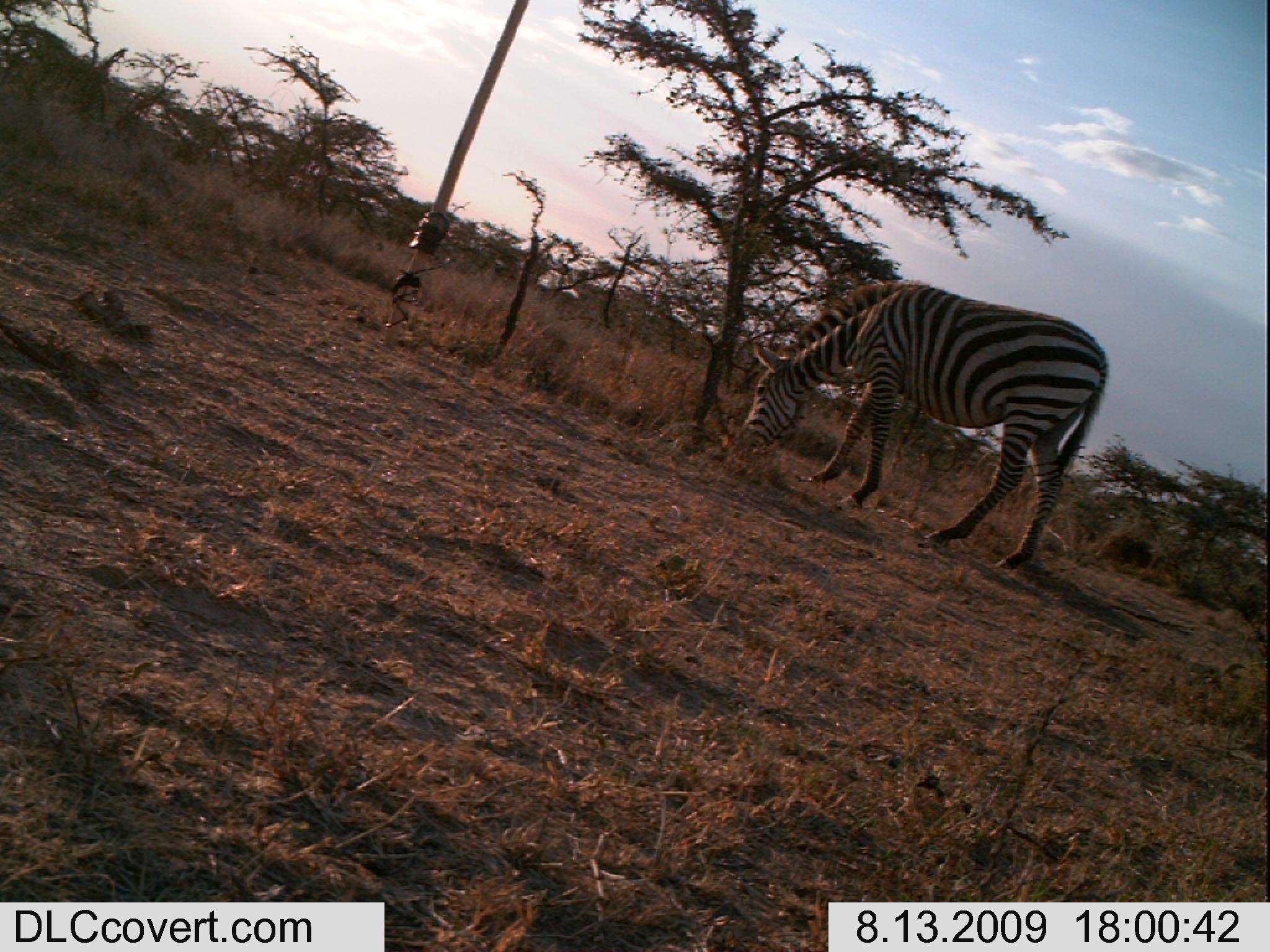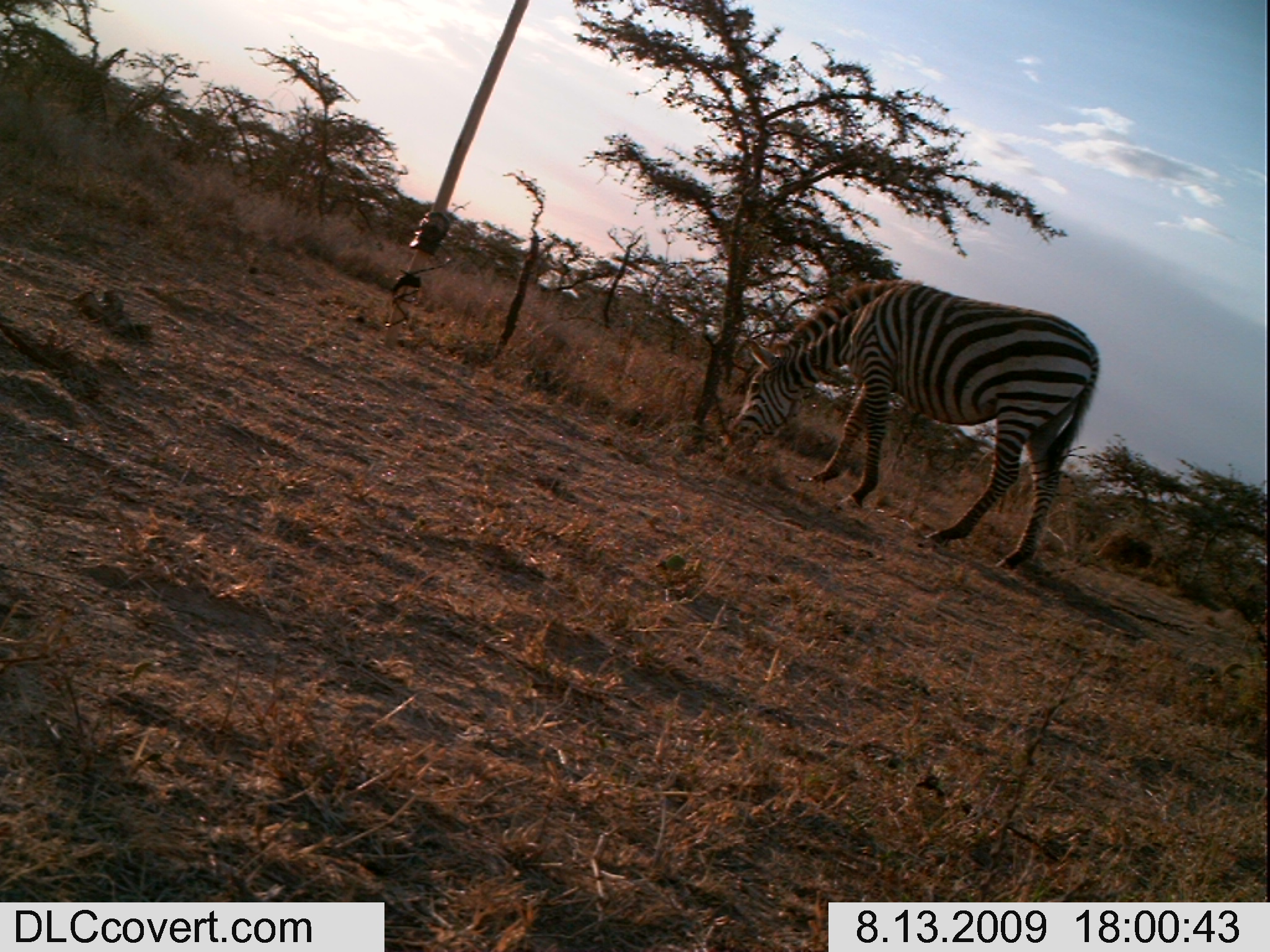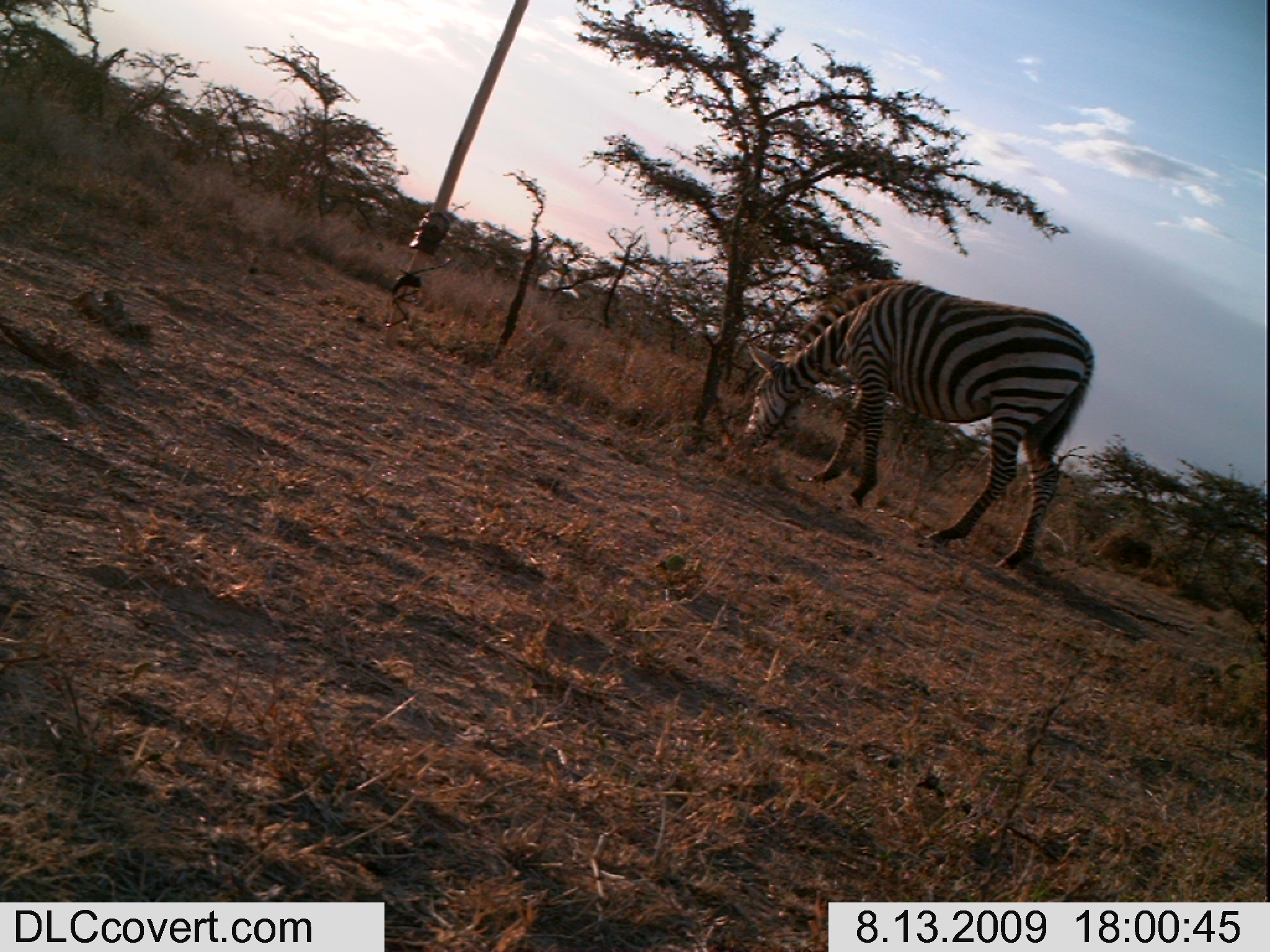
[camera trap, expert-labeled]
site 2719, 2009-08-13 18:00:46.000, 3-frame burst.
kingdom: Animalia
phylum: Chordata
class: Mammalia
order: Perissodactyla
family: Equidae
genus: Equus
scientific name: Equus quagga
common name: plains zebra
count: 1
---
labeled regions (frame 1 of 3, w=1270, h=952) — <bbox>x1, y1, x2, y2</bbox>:
equus quagga: <bbox>740, 279, 1108, 573</bbox>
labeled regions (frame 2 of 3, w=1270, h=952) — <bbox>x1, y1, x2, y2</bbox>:
equus quagga: <bbox>719, 278, 1099, 571</bbox>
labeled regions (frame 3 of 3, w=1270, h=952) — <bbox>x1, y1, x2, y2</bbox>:
equus quagga: <bbox>744, 277, 1094, 569</bbox>